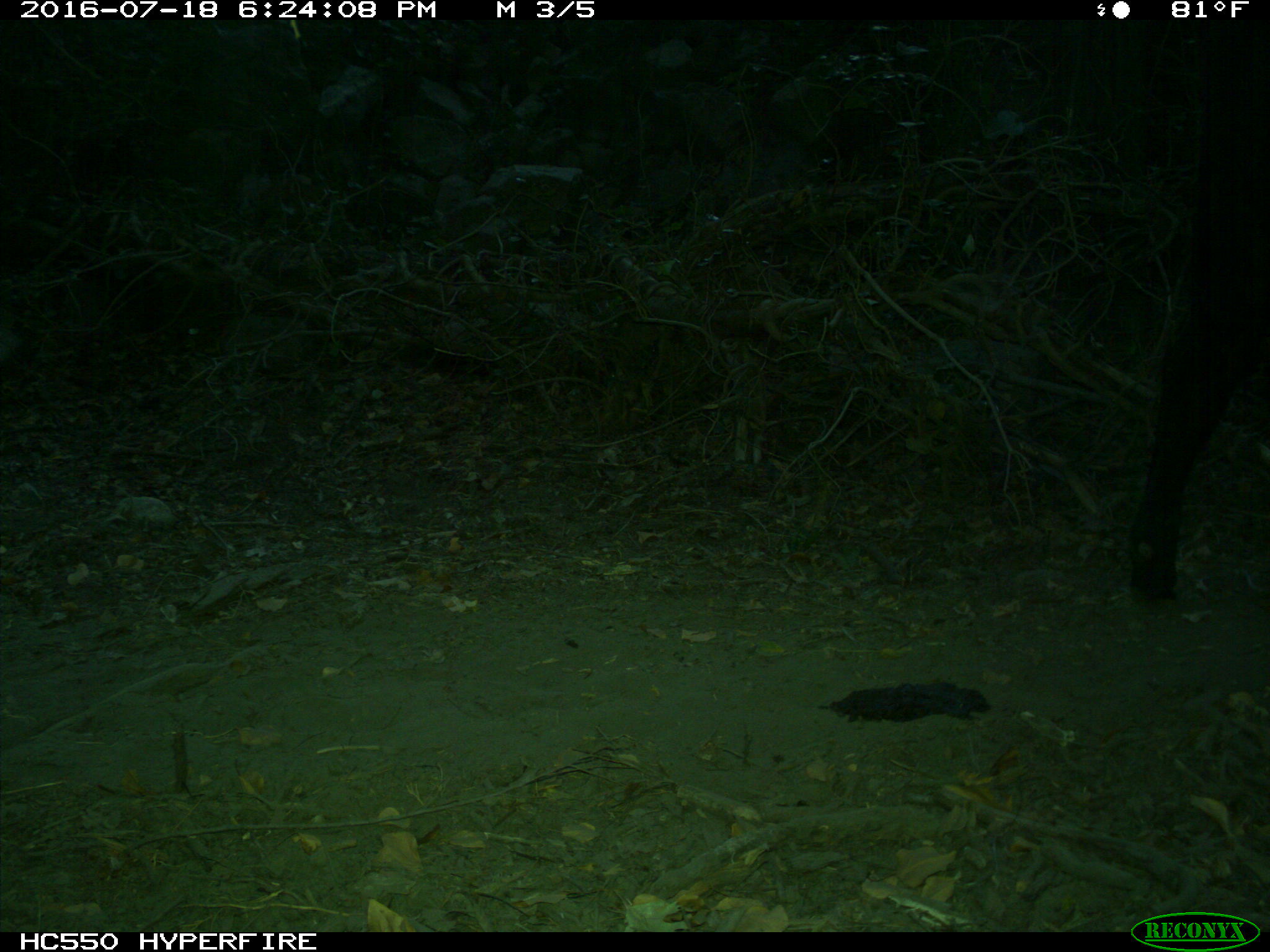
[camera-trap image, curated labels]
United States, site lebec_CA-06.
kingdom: Animalia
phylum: Chordata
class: Mammalia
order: Artiodactyla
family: Bovidae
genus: Bos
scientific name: Bos taurus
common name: domestic cow